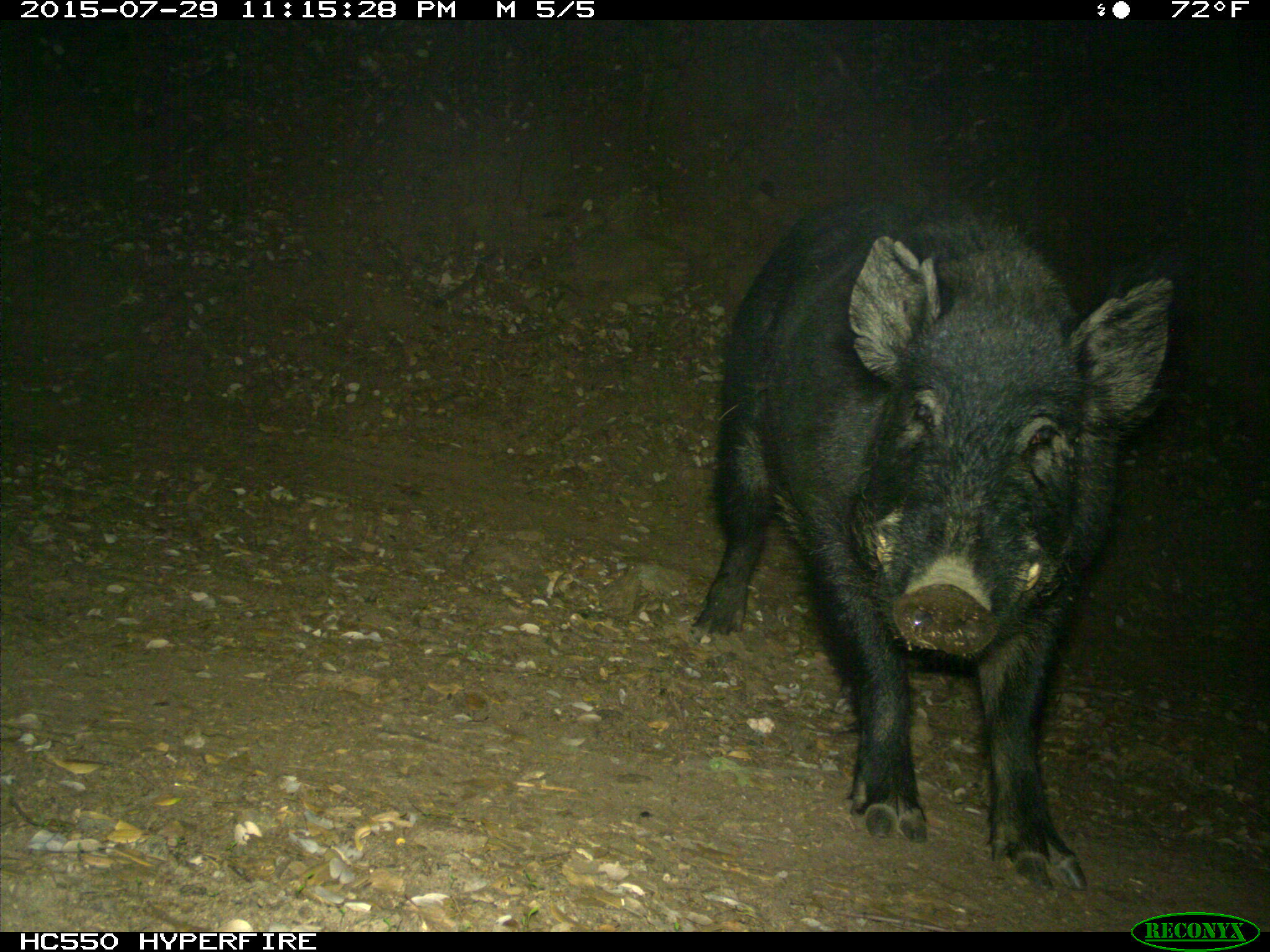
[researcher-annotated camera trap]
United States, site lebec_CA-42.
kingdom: Animalia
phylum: Chordata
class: Mammalia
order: Artiodactyla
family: Suidae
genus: Sus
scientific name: Sus scrofa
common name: wild boar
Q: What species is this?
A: Sus scrofa (wild boar).